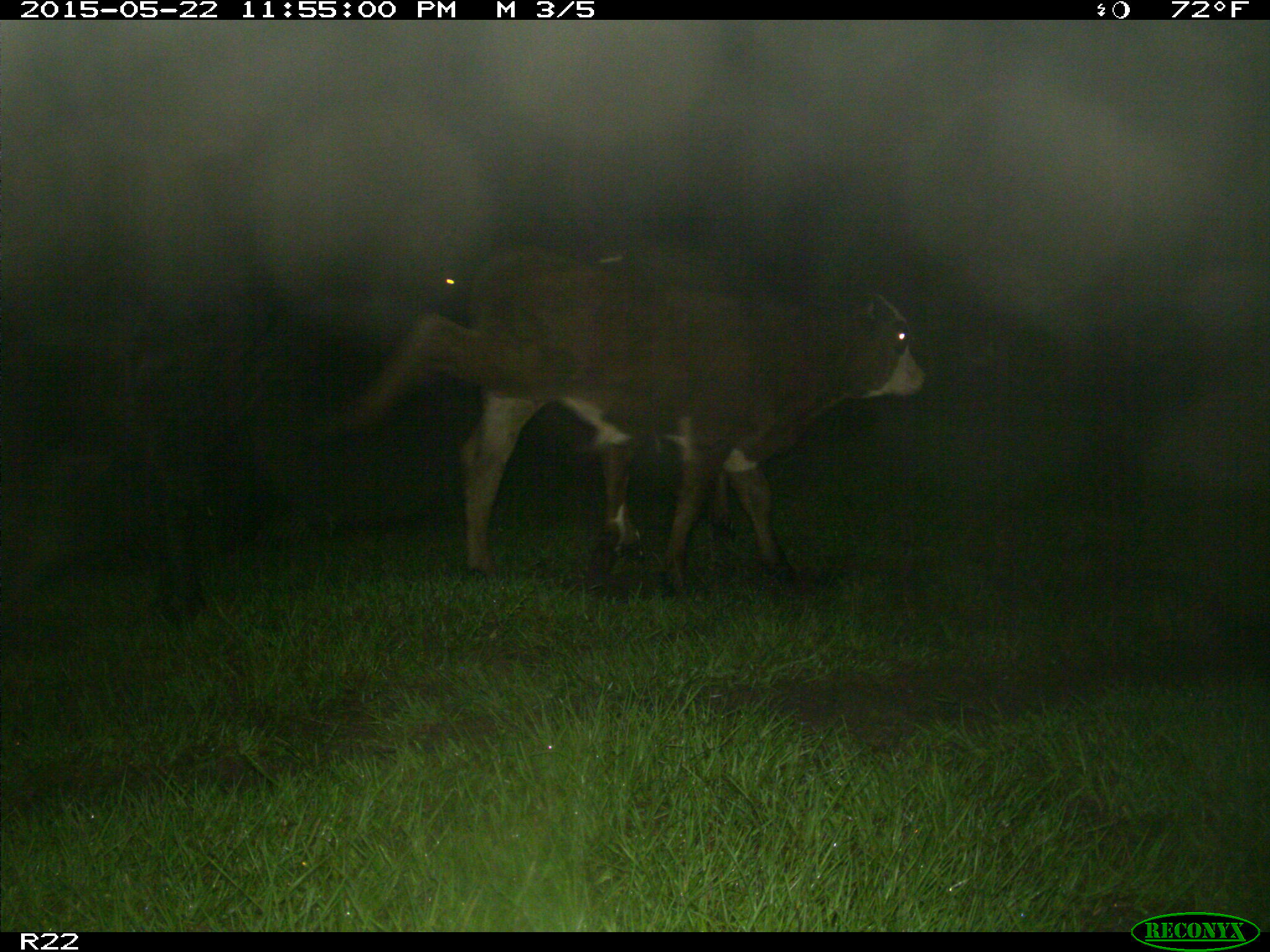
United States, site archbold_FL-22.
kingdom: Animalia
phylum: Chordata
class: Mammalia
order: Artiodactyla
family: Bovidae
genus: Bos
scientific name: Bos taurus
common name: domestic cow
Bos taurus (domestic cow).